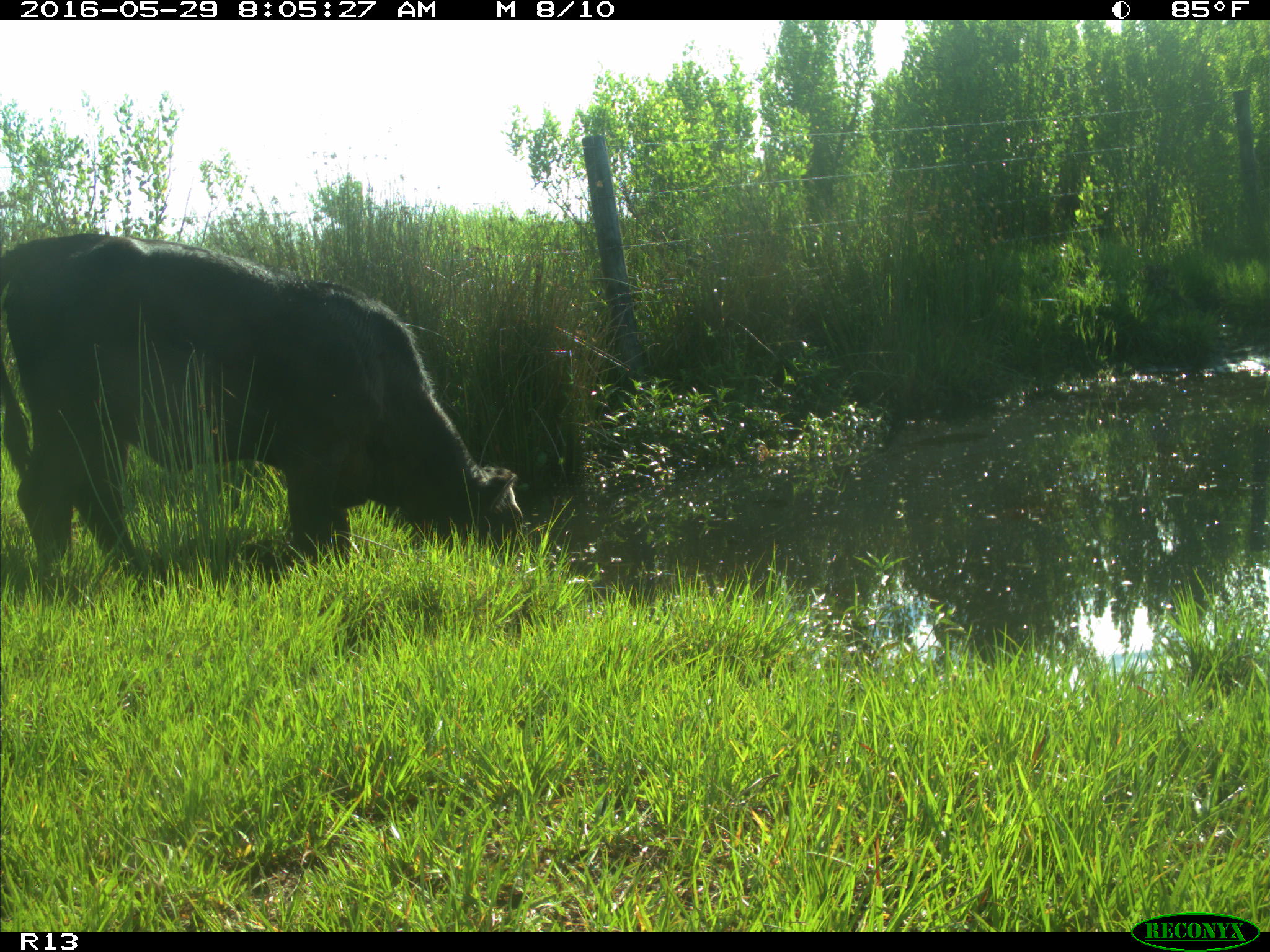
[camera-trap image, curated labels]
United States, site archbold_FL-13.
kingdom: Animalia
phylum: Chordata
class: Mammalia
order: Artiodactyla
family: Bovidae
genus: Bos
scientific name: Bos taurus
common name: domestic cow